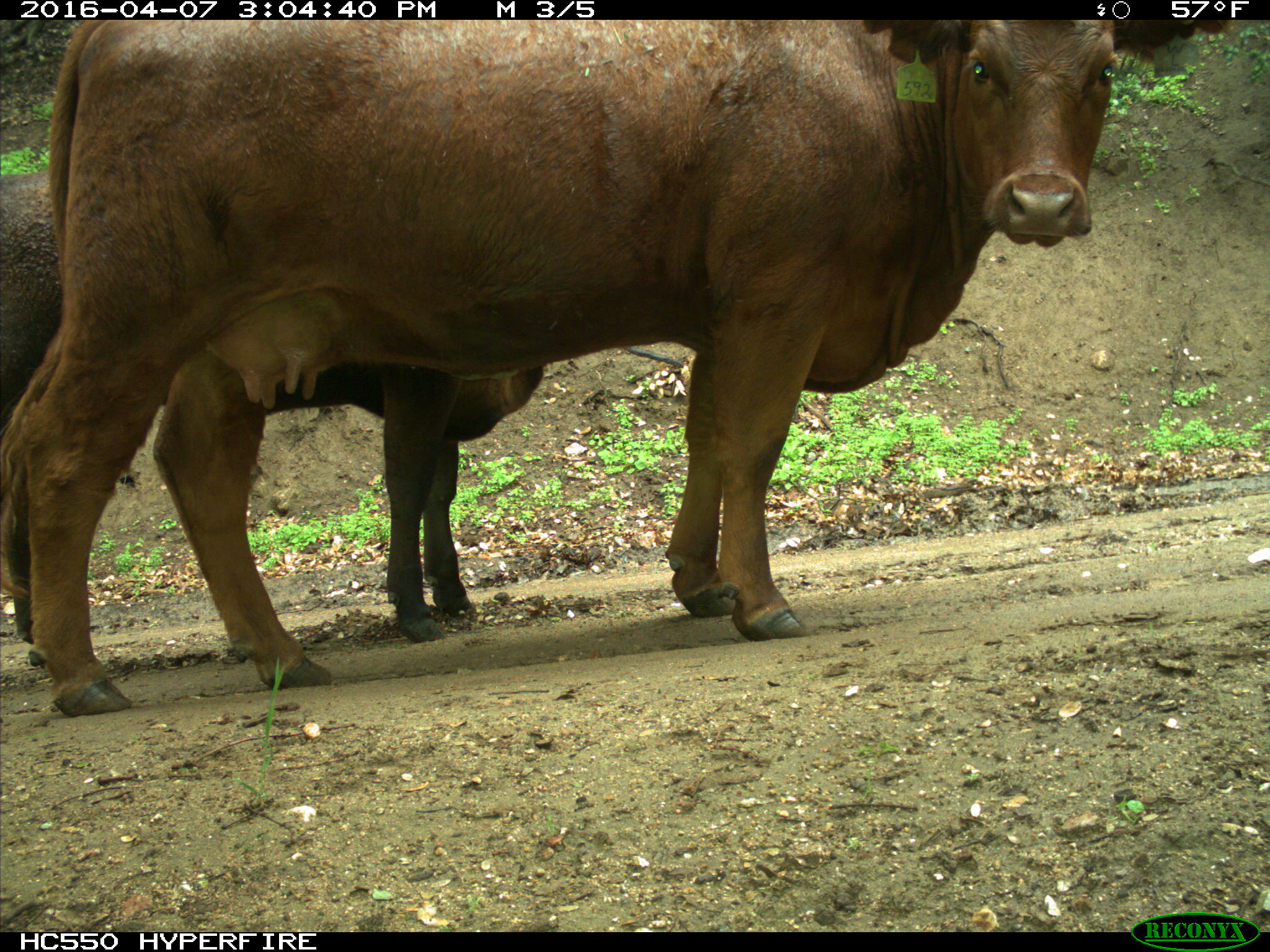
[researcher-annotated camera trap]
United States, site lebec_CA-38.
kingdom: Animalia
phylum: Chordata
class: Mammalia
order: Artiodactyla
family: Bovidae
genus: Bos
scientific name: Bos taurus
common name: domestic cow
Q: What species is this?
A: Bos taurus (domestic cow).